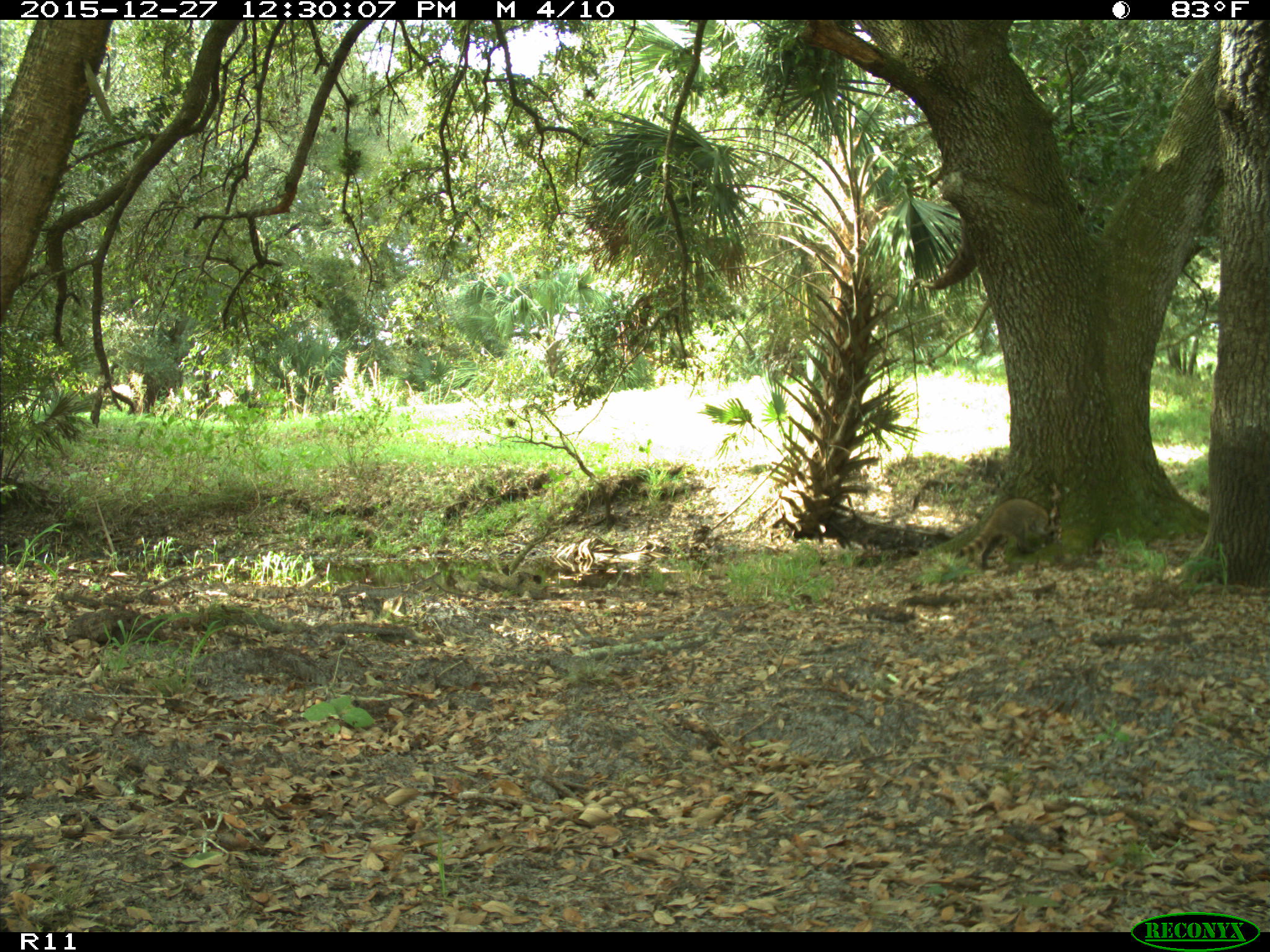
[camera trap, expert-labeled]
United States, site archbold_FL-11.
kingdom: Animalia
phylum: Chordata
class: Mammalia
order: Carnivora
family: Procyonidae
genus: Procyon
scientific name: Procyon lotor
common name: common raccoon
Procyon lotor (common raccoon).